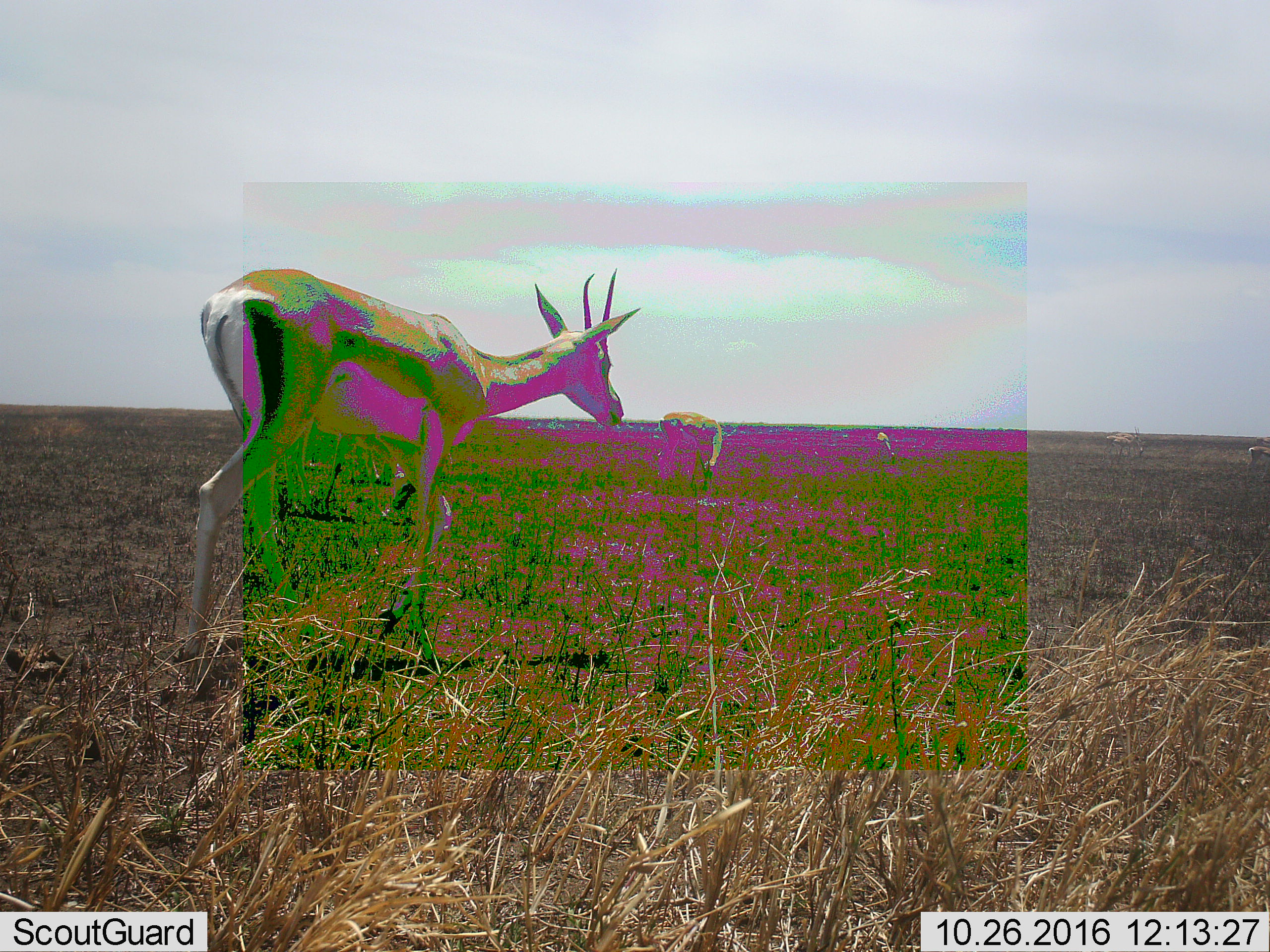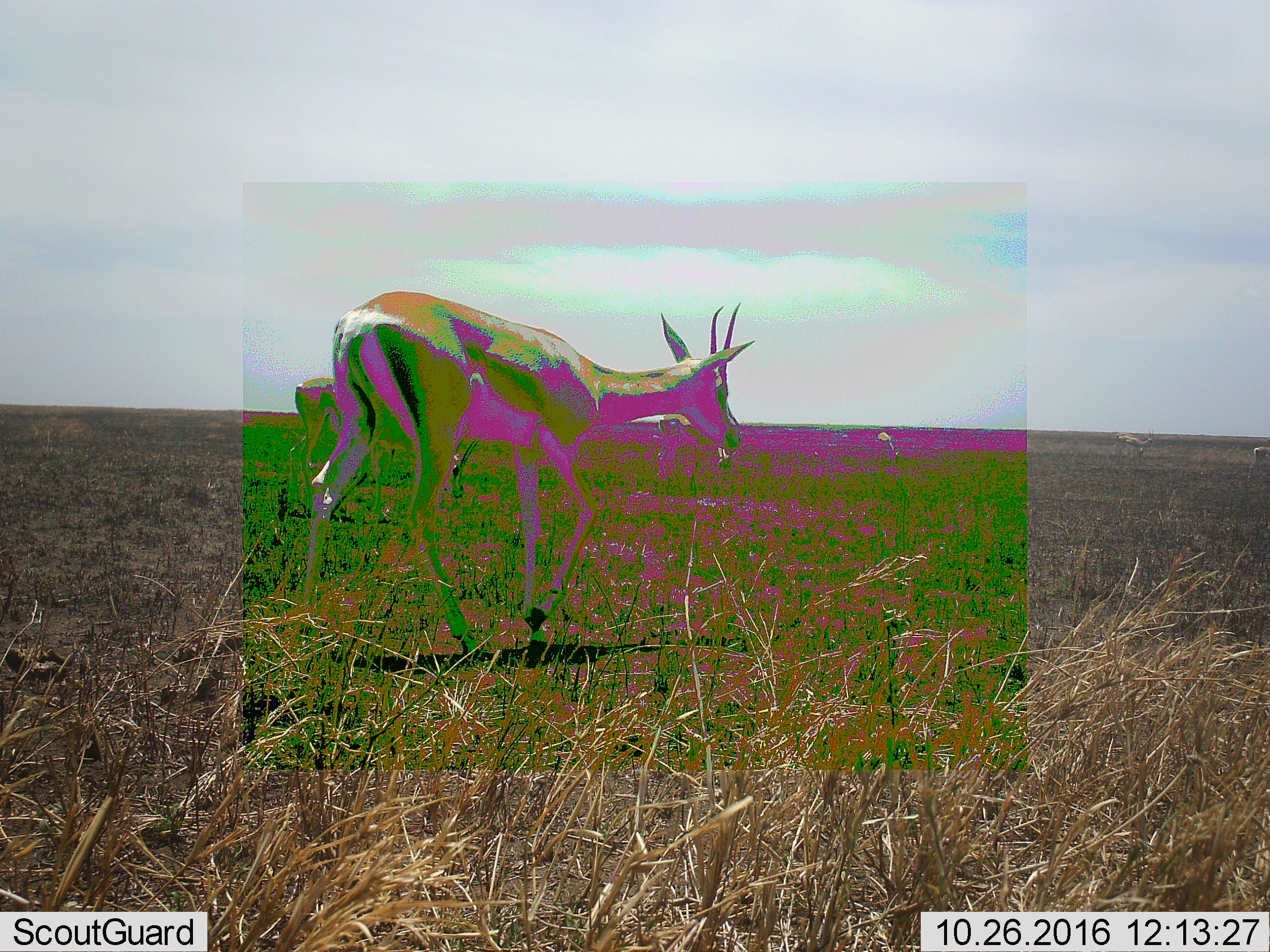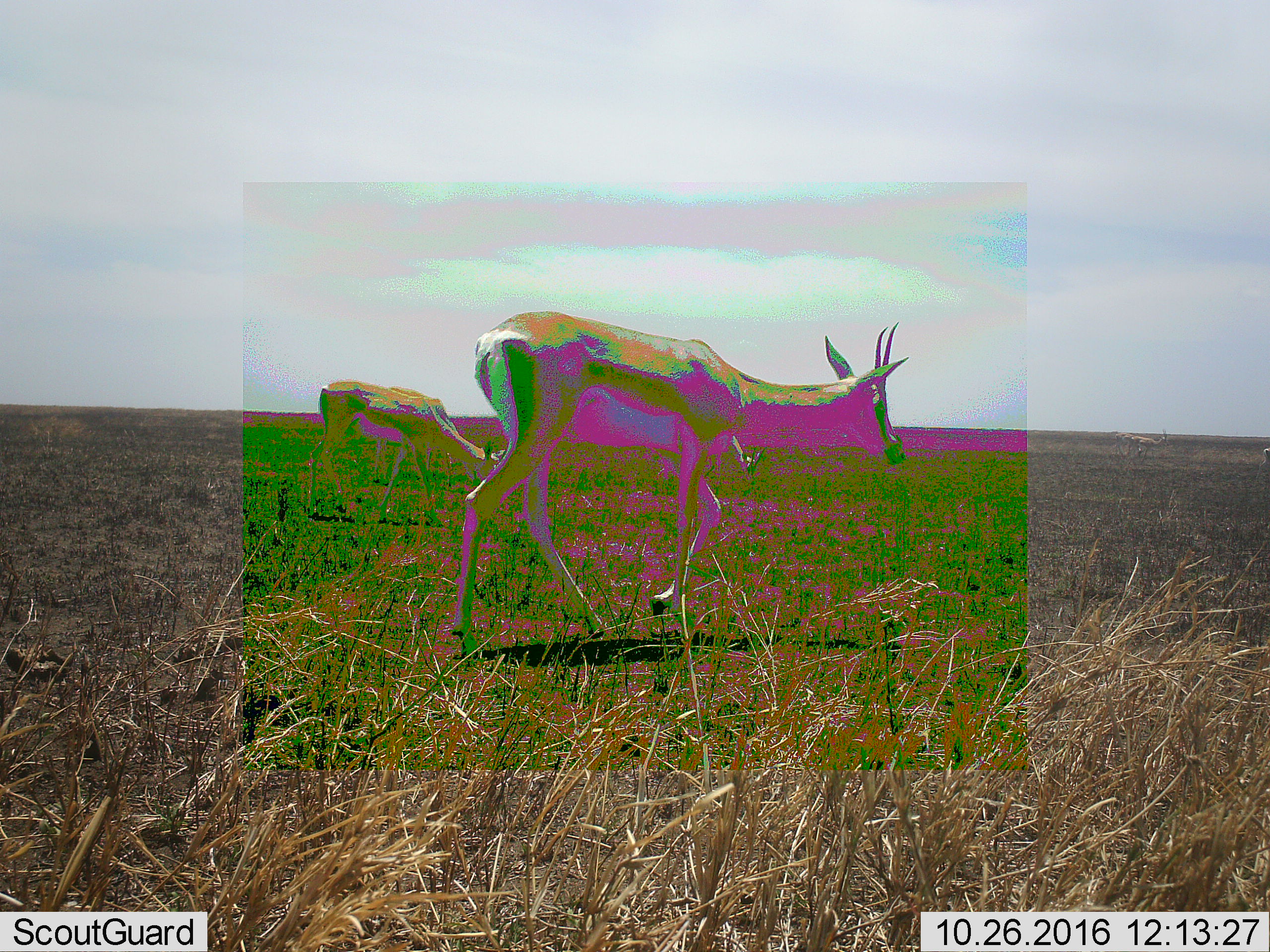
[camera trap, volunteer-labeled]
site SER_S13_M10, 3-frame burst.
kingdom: Animalia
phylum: Chordata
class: Mammalia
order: Artiodactyla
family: Bovidae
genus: Eudorcas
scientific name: Eudorcas thomsonii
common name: thomson's gazelle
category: gazellethomsons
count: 6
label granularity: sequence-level